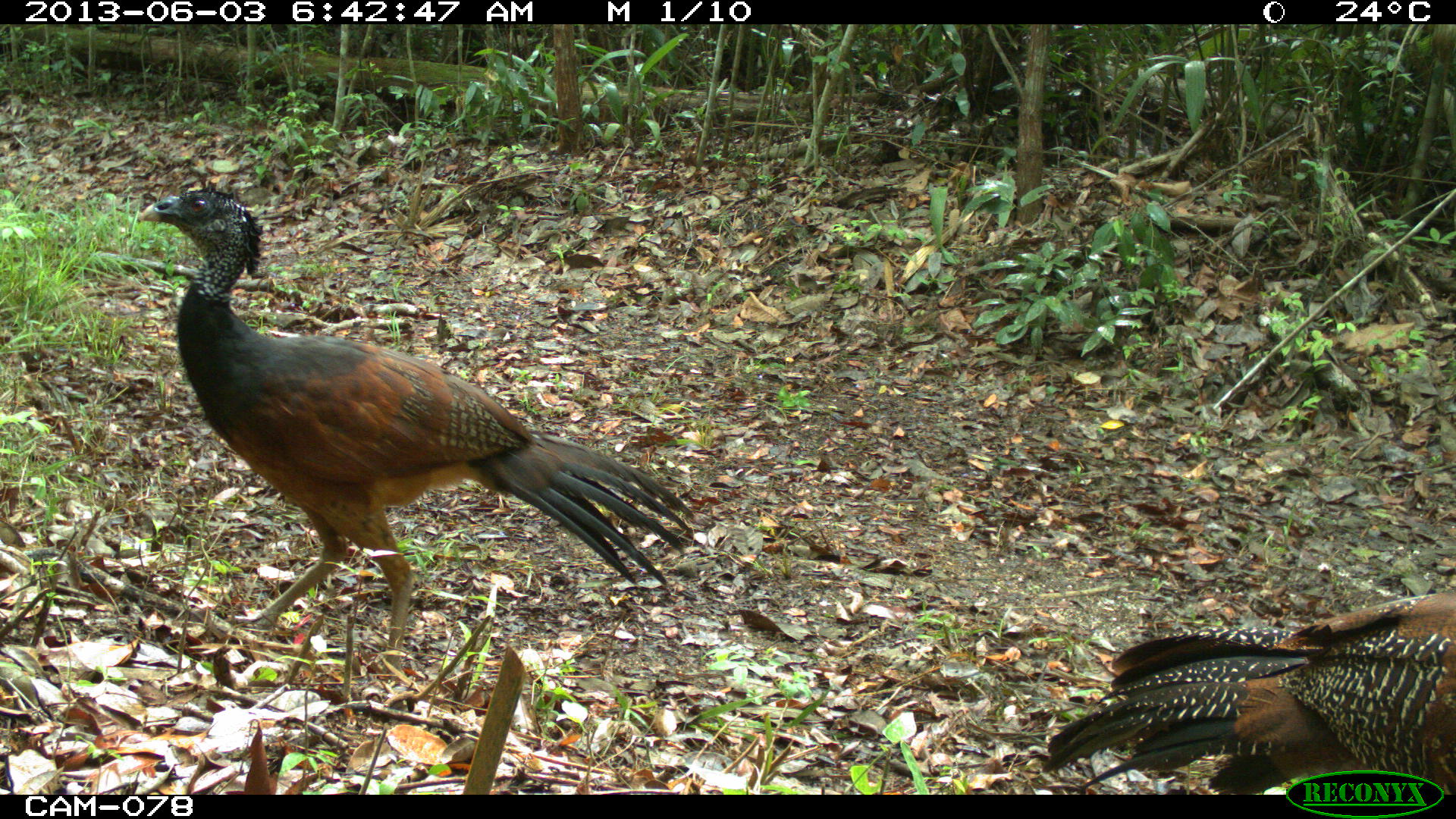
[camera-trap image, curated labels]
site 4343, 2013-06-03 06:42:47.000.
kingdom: Animalia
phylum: Chordata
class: Aves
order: Galliformes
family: Cracidae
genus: Crax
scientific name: Crax rubra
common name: great curassow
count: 2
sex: female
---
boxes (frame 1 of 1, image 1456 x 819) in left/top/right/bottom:
crax rubra: 133/185/695/685; 1041/590/1456/794